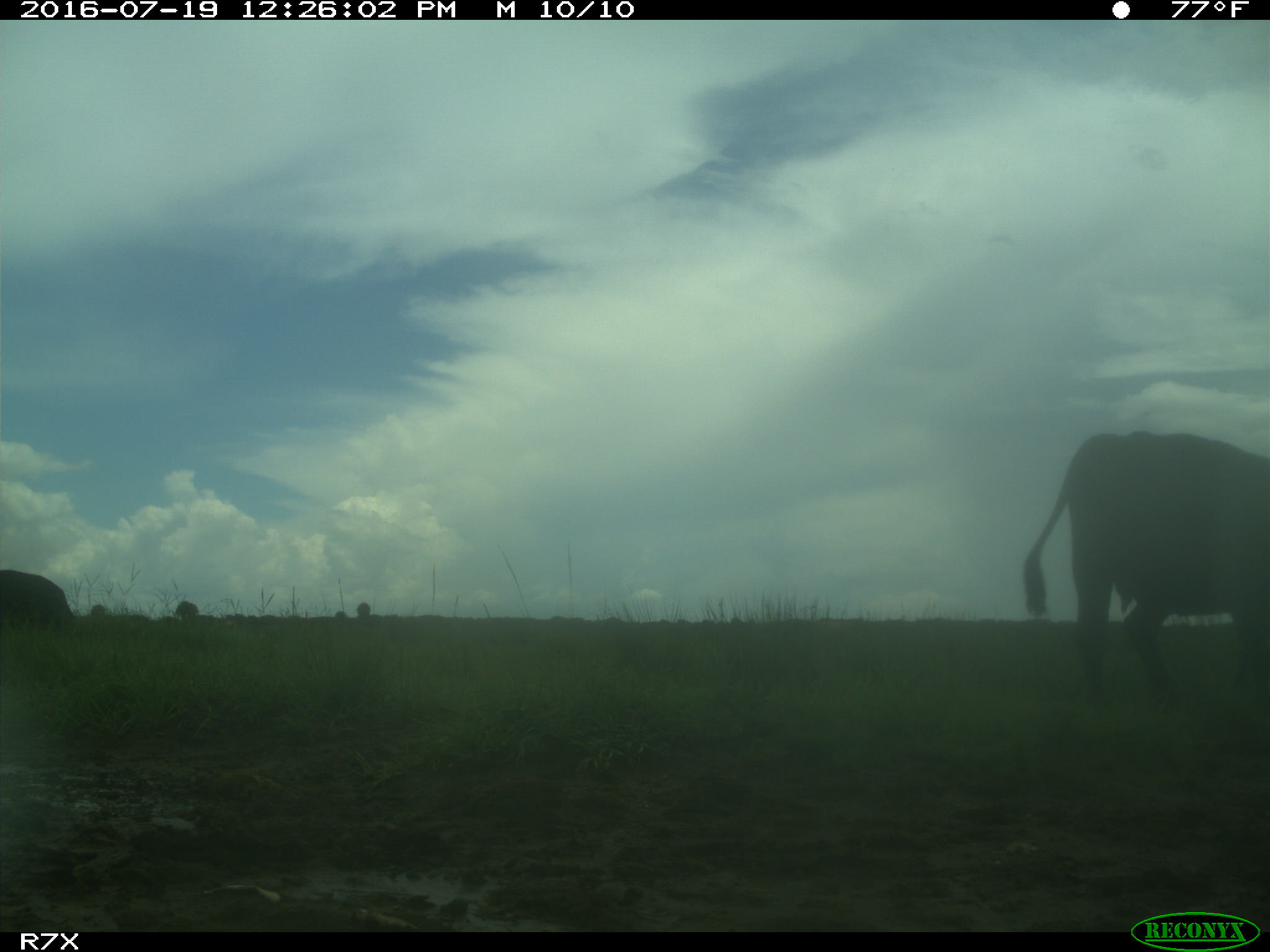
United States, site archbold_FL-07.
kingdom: Animalia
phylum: Chordata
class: Mammalia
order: Artiodactyla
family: Bovidae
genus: Bos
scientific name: Bos taurus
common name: domestic cow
Bos taurus (domestic cow).